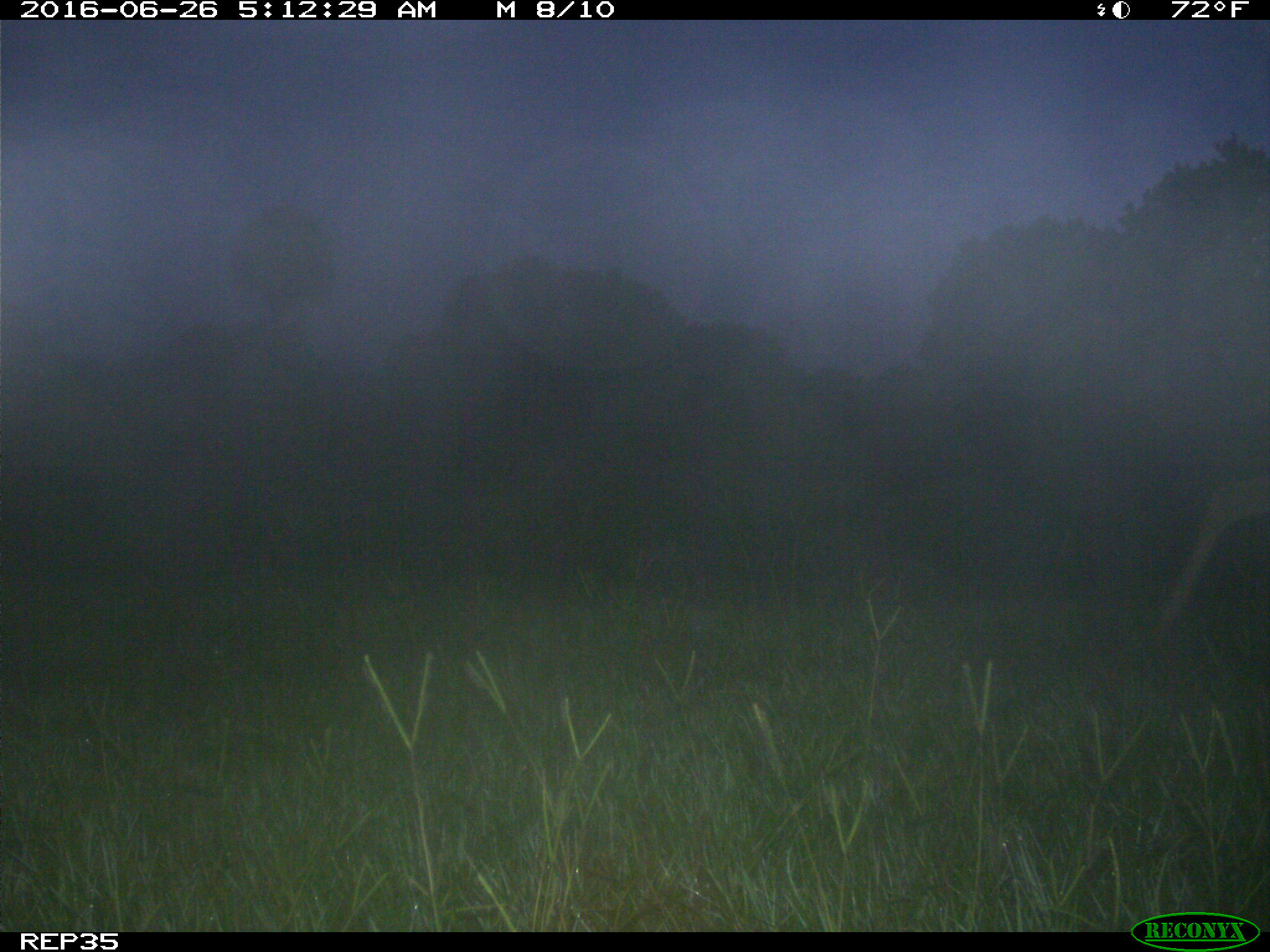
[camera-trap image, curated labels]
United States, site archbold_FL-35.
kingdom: Animalia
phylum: Chordata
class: Mammalia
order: Artiodactyla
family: Cervidae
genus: Odocoileus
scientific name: Odocoileus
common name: deer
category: unidentified deer